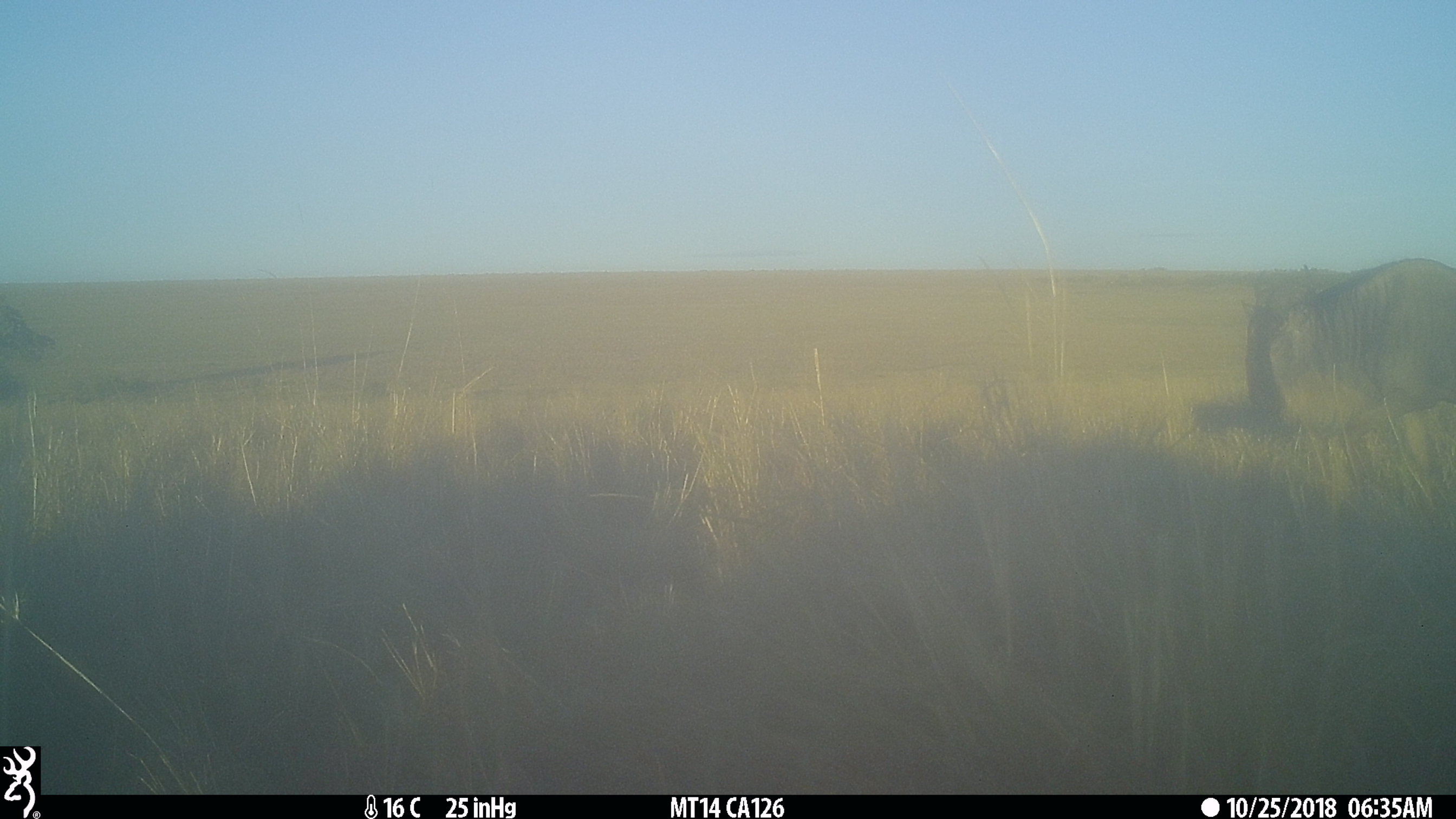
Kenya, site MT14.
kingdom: Animalia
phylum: Chordata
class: Mammalia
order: Artiodactyla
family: Bovidae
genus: Connochaetes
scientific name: Connochaetes taurinus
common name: blue wildebeest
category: wildebeest